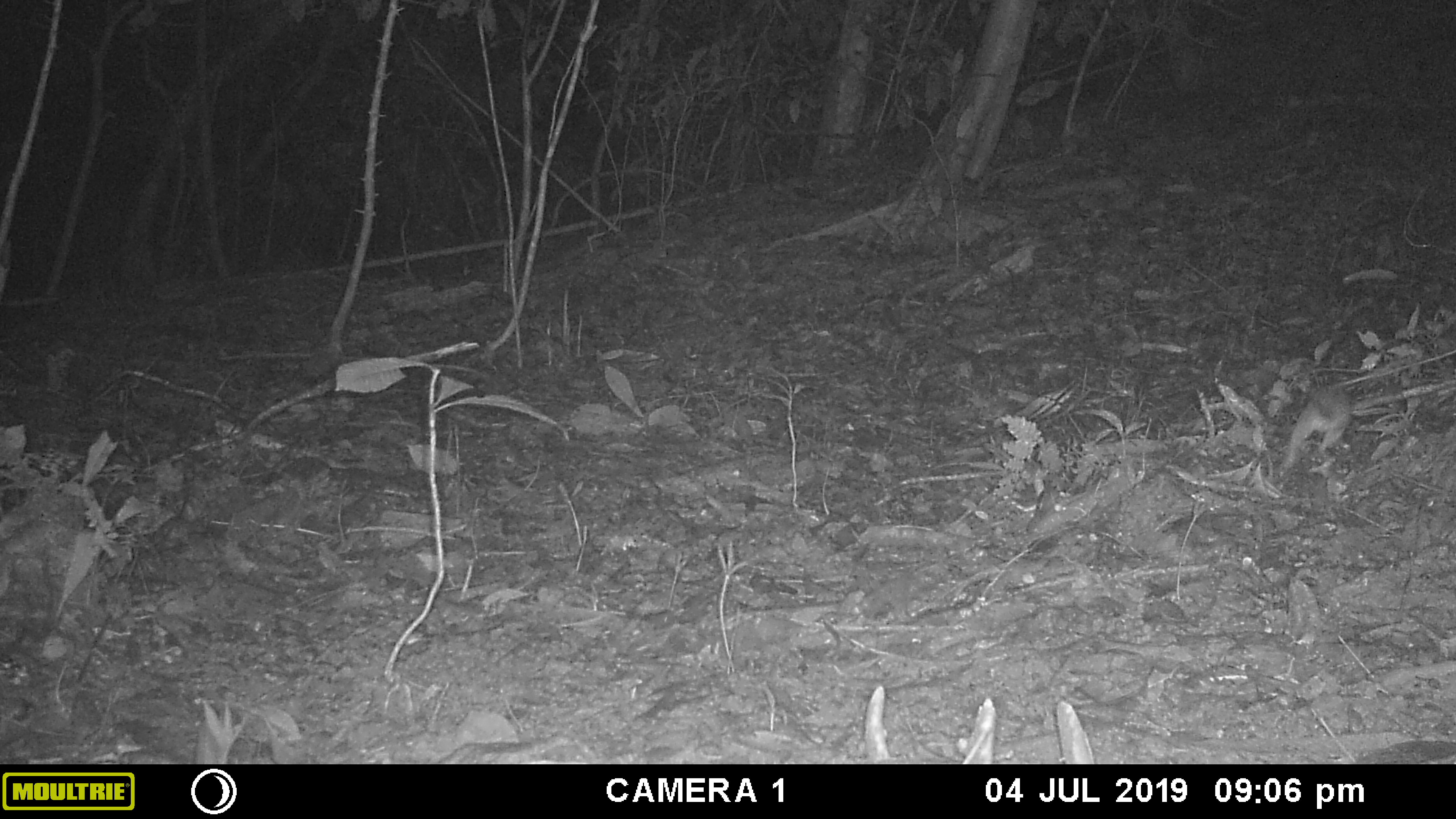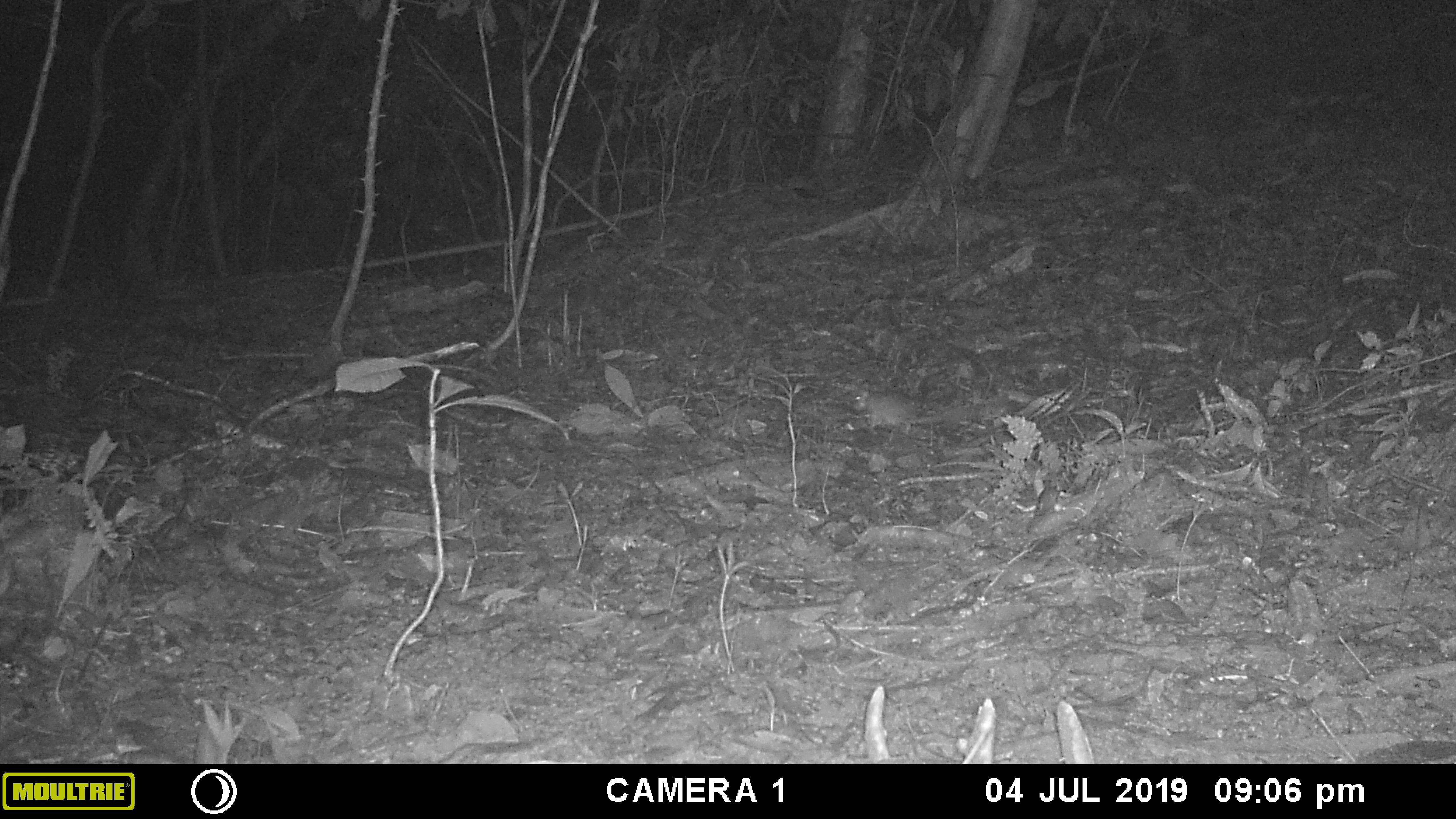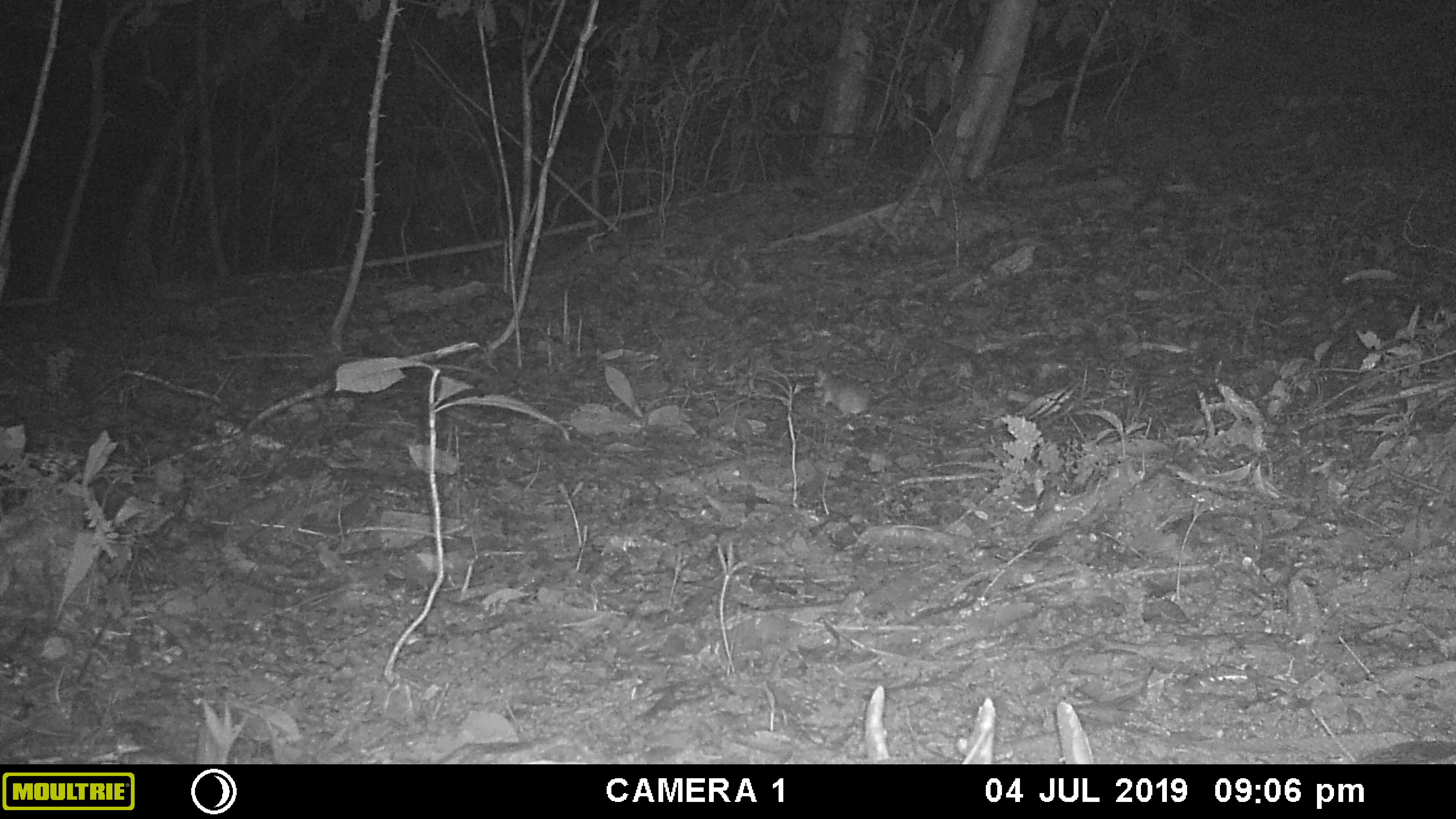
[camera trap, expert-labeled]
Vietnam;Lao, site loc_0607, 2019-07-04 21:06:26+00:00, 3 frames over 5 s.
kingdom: Animalia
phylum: Chordata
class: Mammalia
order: Rodentia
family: Muridae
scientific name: Muridae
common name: old-world mice and rats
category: unidentified murid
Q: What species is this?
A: Unidentified murid (old-world mice and rats) (Muridae).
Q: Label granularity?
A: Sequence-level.